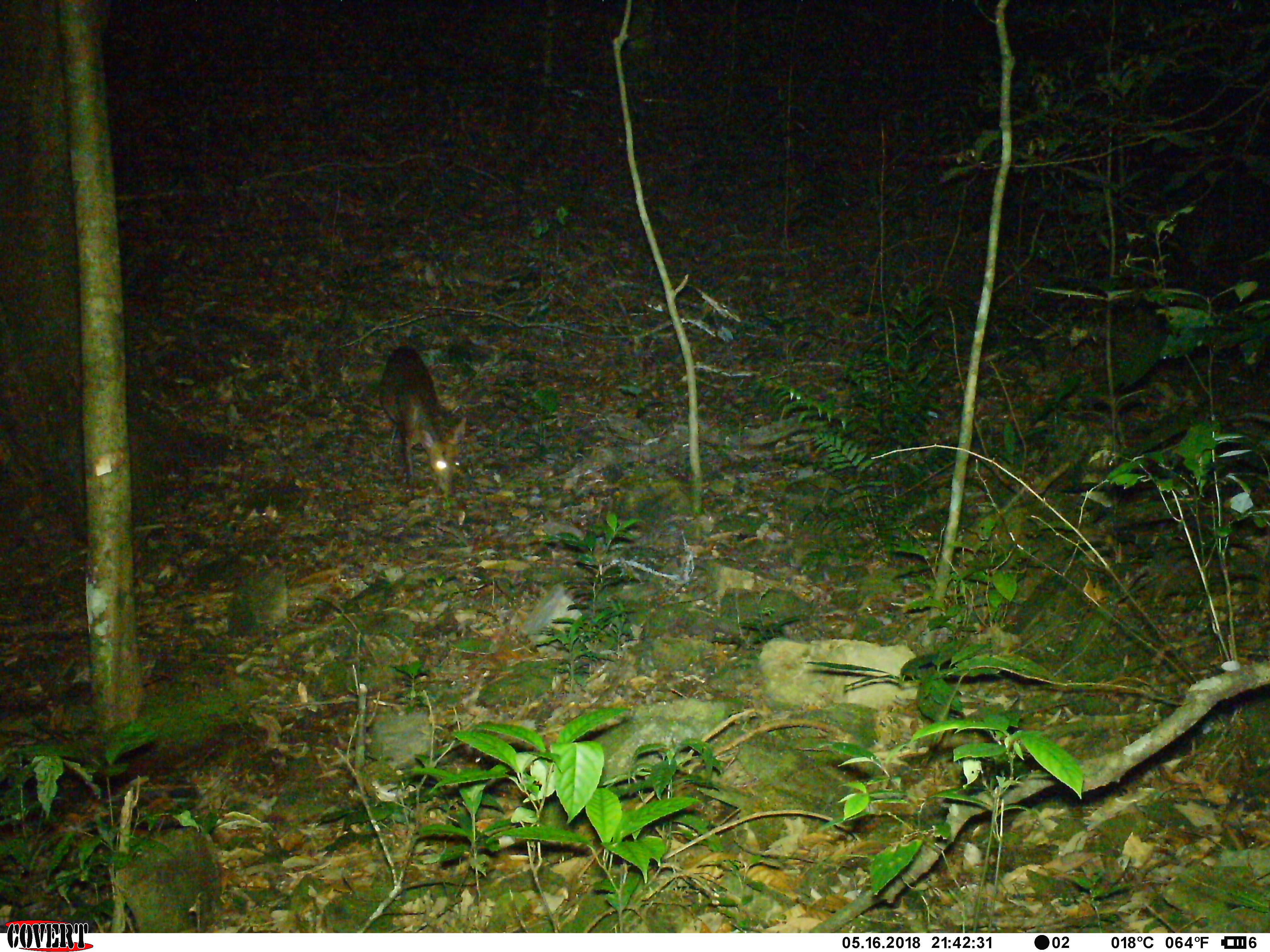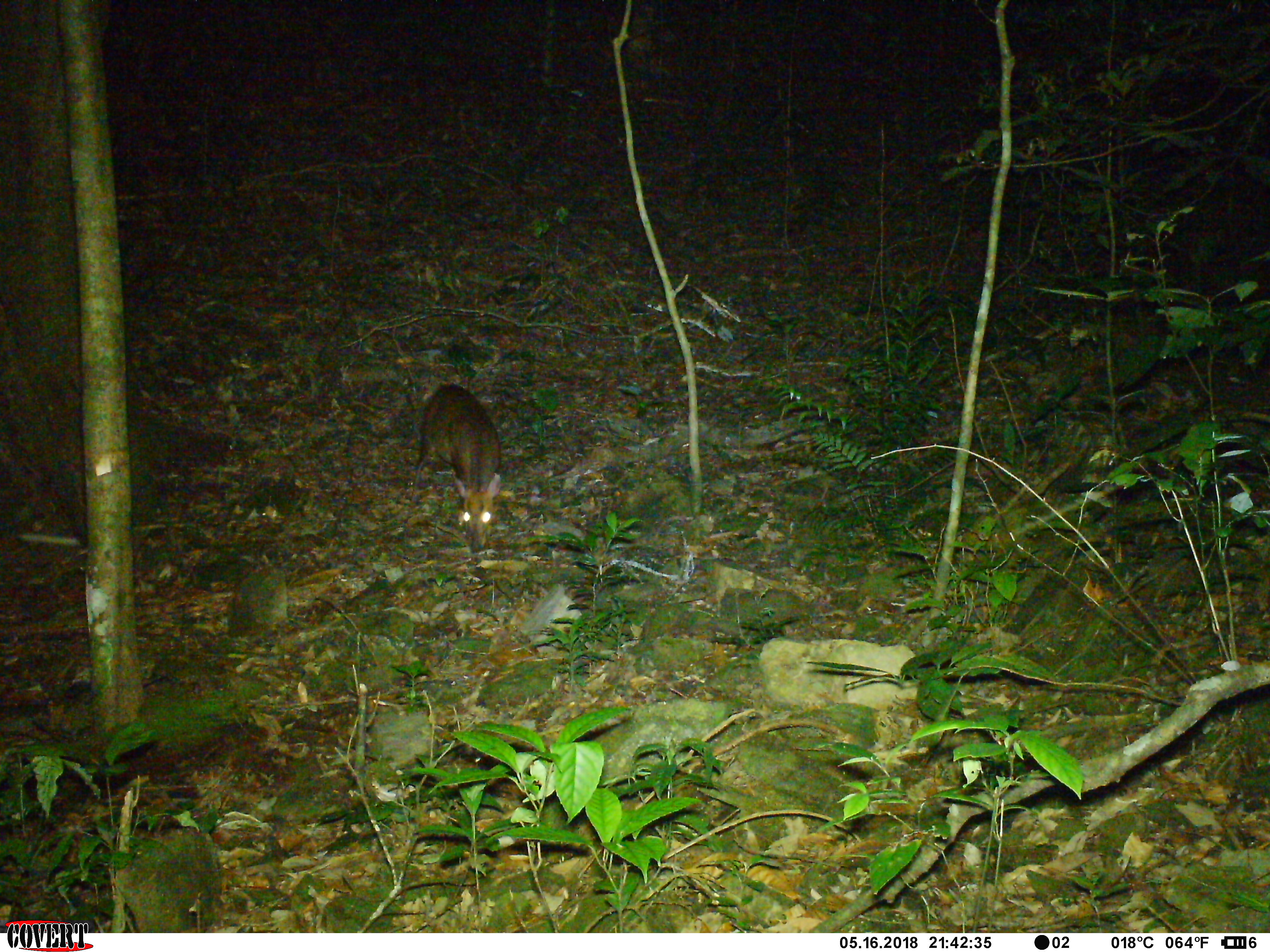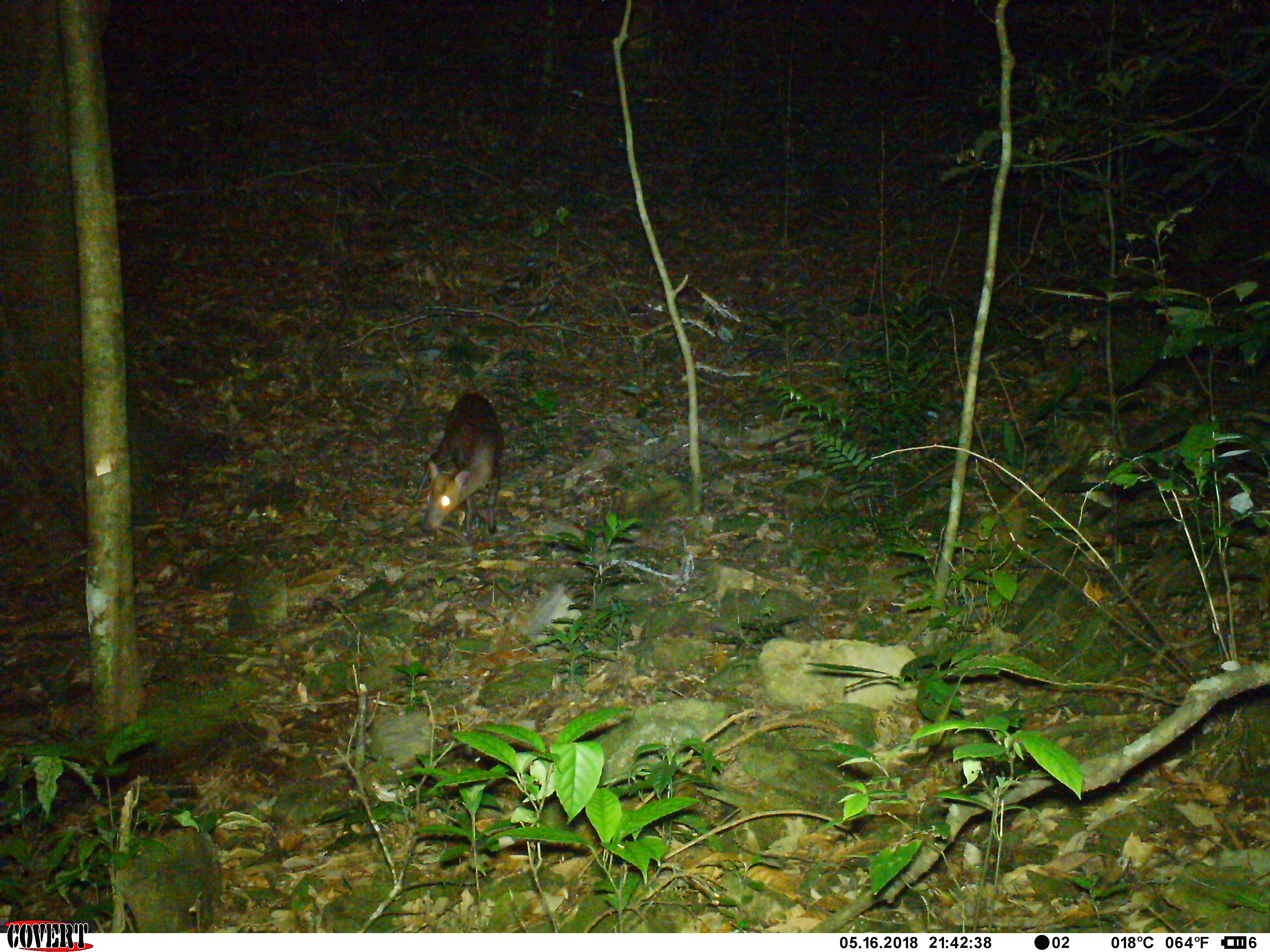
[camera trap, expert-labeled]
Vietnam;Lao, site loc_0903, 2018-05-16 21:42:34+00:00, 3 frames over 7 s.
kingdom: Animalia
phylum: Chordata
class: Mammalia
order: Artiodactyla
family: Cervidae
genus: Muntiacus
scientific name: Muntiacus rooseveltorum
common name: roosevelt's muntjac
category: roosevelts muntjac group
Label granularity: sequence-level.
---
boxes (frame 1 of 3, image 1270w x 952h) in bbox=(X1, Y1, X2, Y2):
roosevelts muntjac group: bbox=(377, 345, 467, 499)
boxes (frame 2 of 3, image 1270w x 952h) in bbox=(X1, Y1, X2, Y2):
roosevelts muntjac group: bbox=(407, 381, 502, 553)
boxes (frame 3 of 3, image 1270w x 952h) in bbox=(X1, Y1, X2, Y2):
roosevelts muntjac group: bbox=(413, 392, 504, 545)